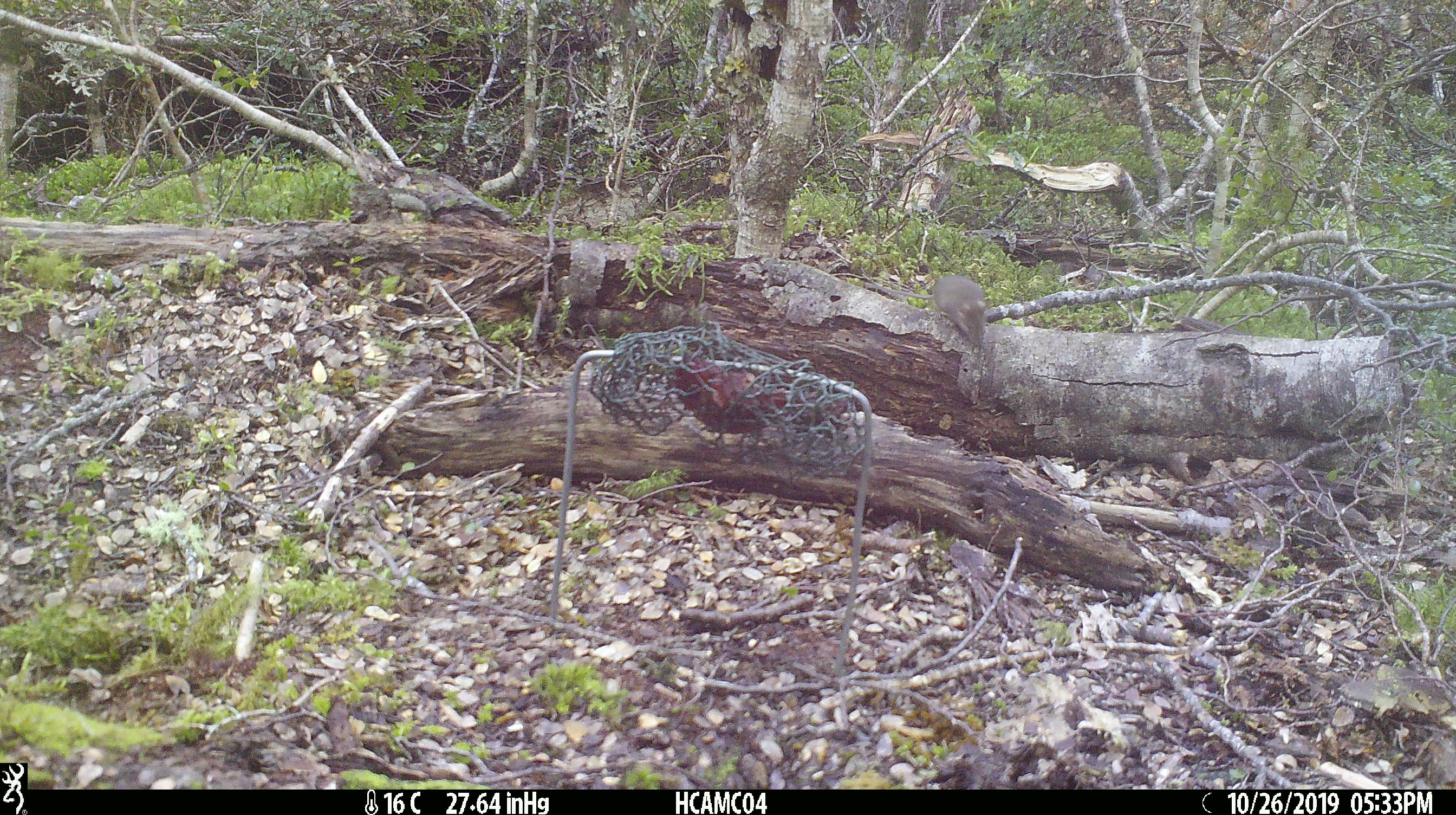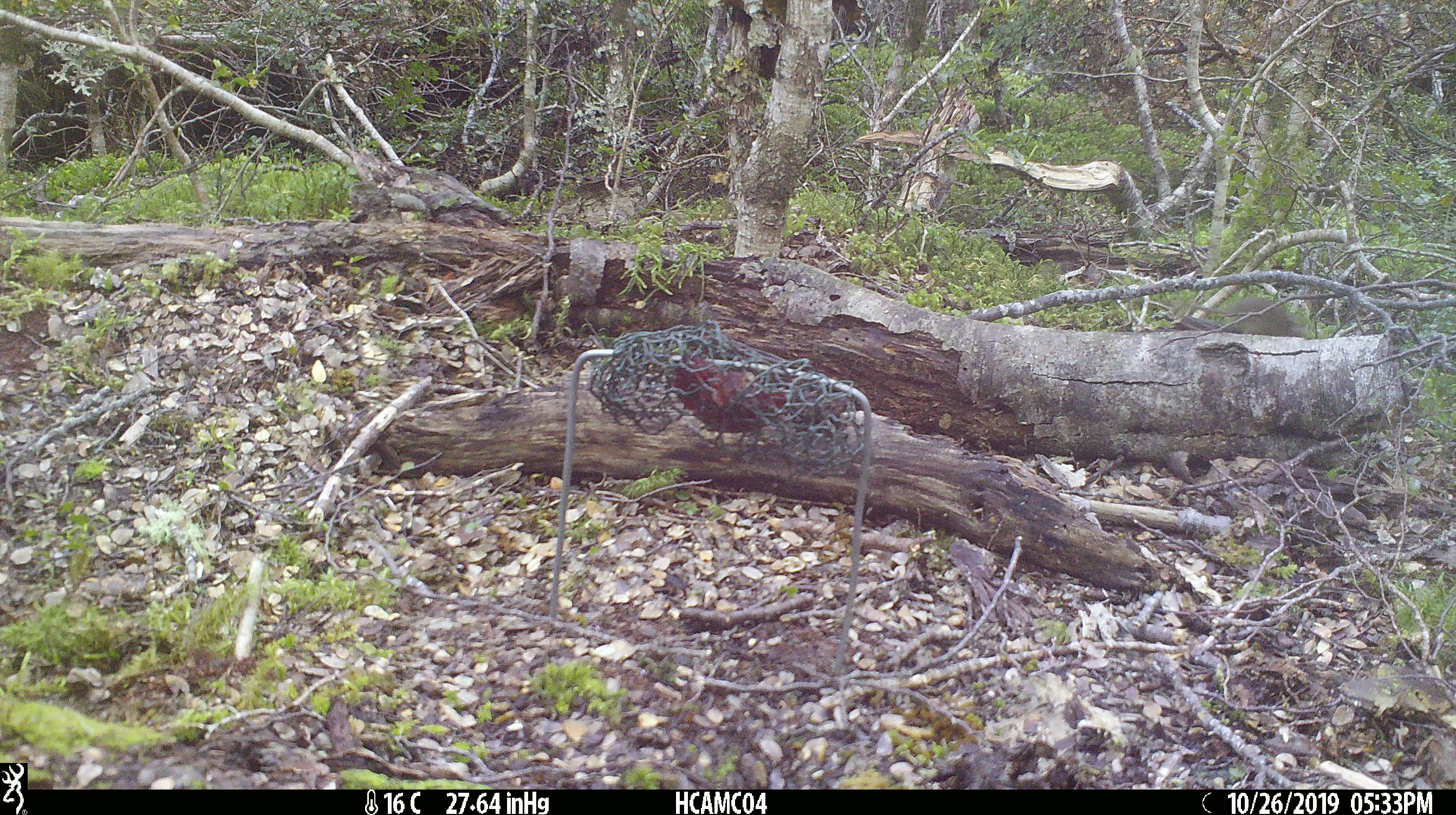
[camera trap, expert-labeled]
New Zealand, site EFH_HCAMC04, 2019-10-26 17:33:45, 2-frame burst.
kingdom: Animalia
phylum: Chordata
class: Mammalia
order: Rodentia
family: Muridae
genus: Mus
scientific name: Mus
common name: mouse